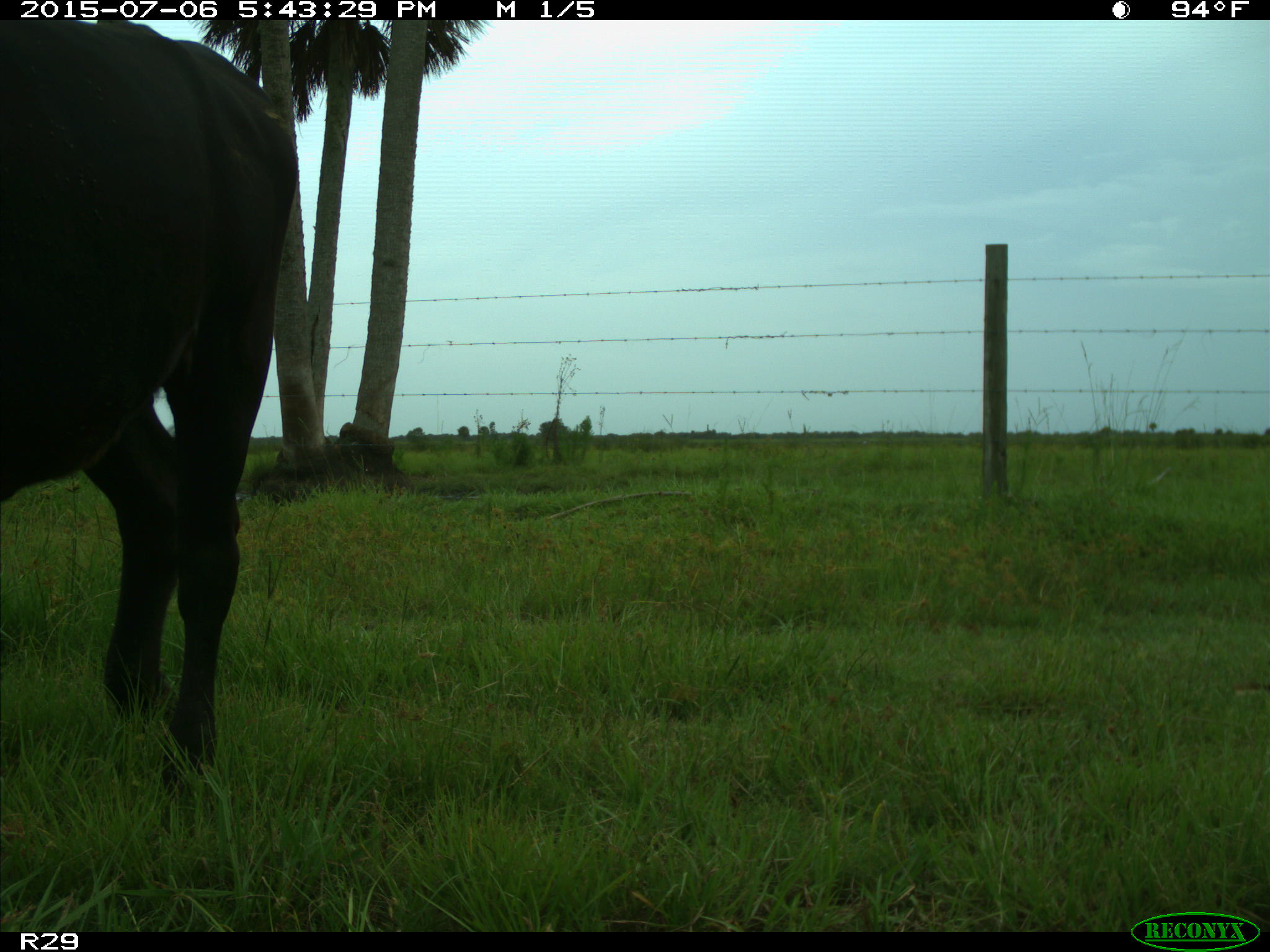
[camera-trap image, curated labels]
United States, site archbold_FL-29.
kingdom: Animalia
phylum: Chordata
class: Mammalia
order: Artiodactyla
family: Bovidae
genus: Bos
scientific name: Bos taurus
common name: domestic cow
Bos taurus (domestic cow).